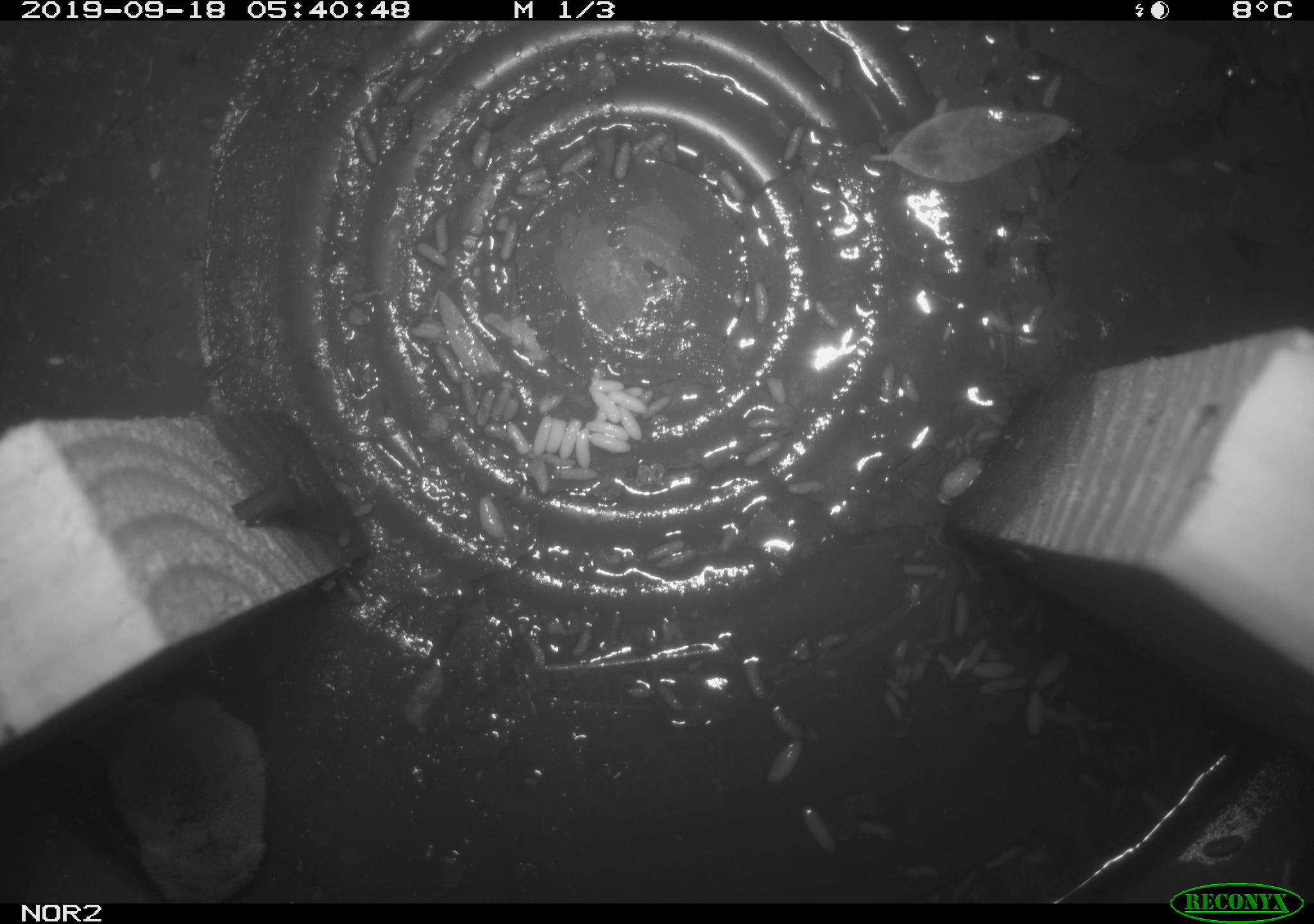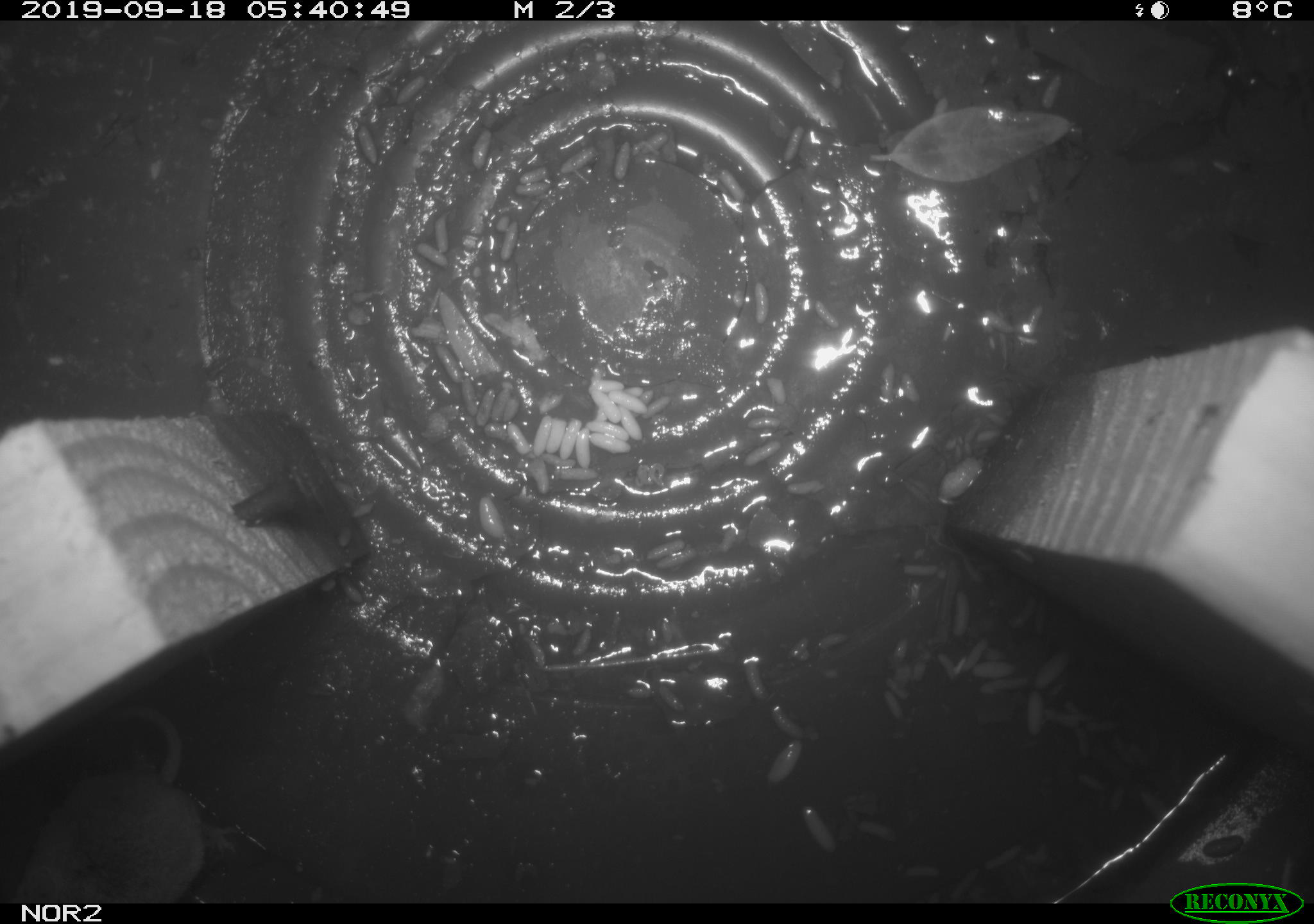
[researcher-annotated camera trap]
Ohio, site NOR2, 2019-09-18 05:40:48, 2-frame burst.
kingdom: Animalia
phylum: Chordata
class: Mammalia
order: Eulipotyphla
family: Soricidae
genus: Sorex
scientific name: Sorex cinereus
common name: masked shrew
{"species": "masked shrew (Sorex cinereus)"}